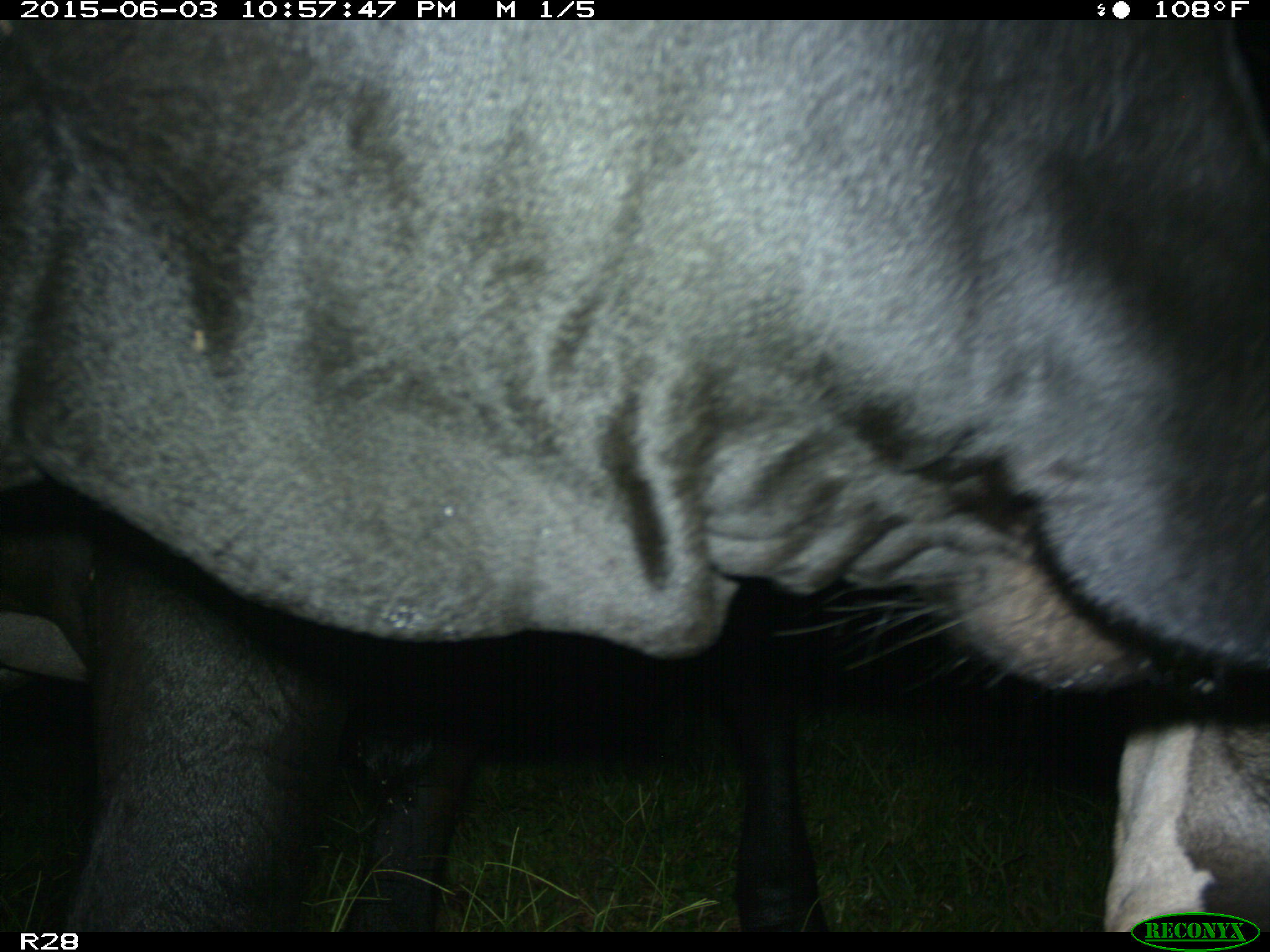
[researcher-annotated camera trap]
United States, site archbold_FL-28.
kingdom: Animalia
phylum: Chordata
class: Mammalia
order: Artiodactyla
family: Bovidae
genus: Bos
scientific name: Bos taurus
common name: domestic cow